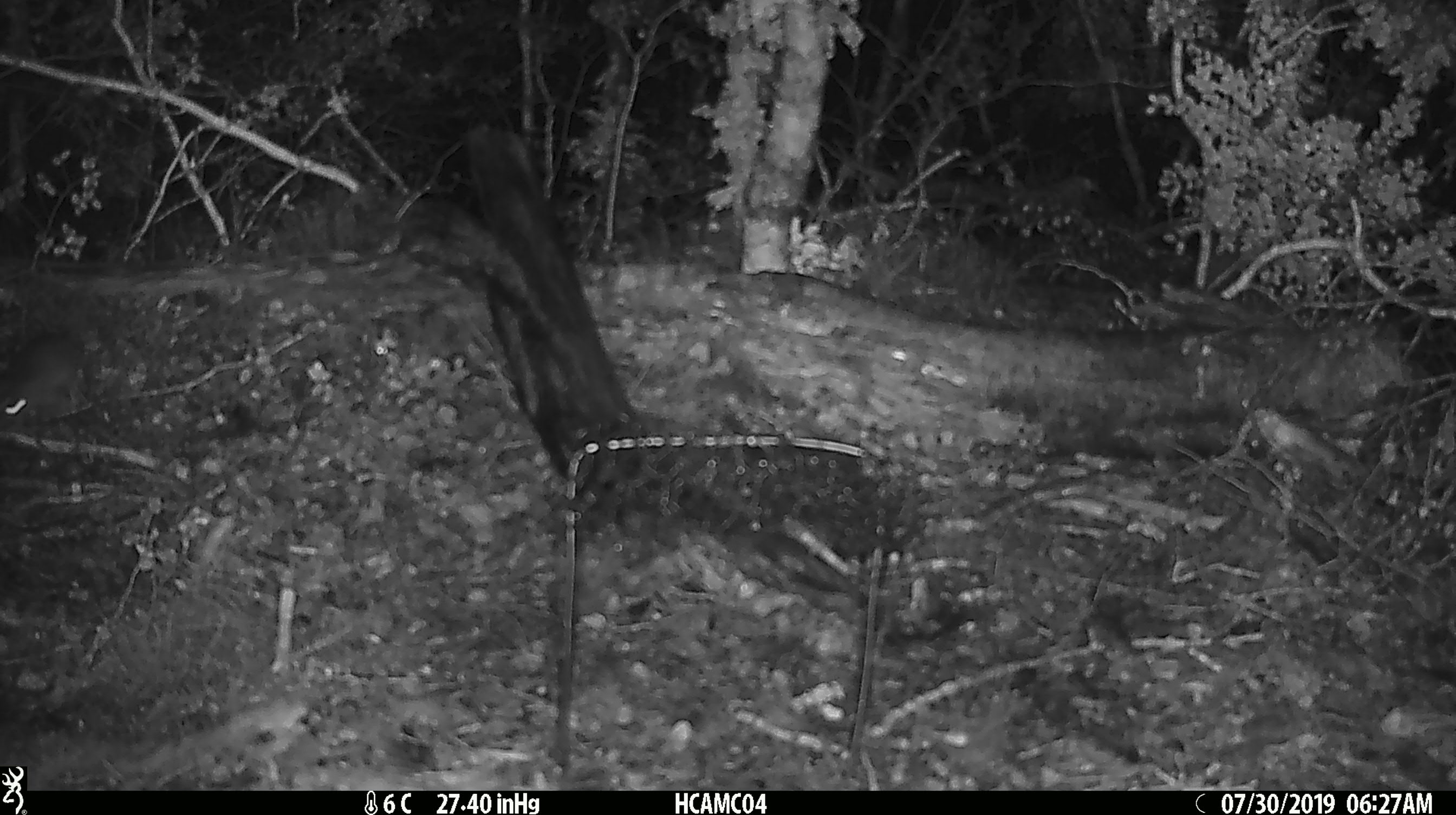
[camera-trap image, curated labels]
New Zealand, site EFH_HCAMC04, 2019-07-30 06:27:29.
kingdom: Animalia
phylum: Chordata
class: Mammalia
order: Rodentia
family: Muridae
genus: Mus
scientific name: Mus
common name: mouse